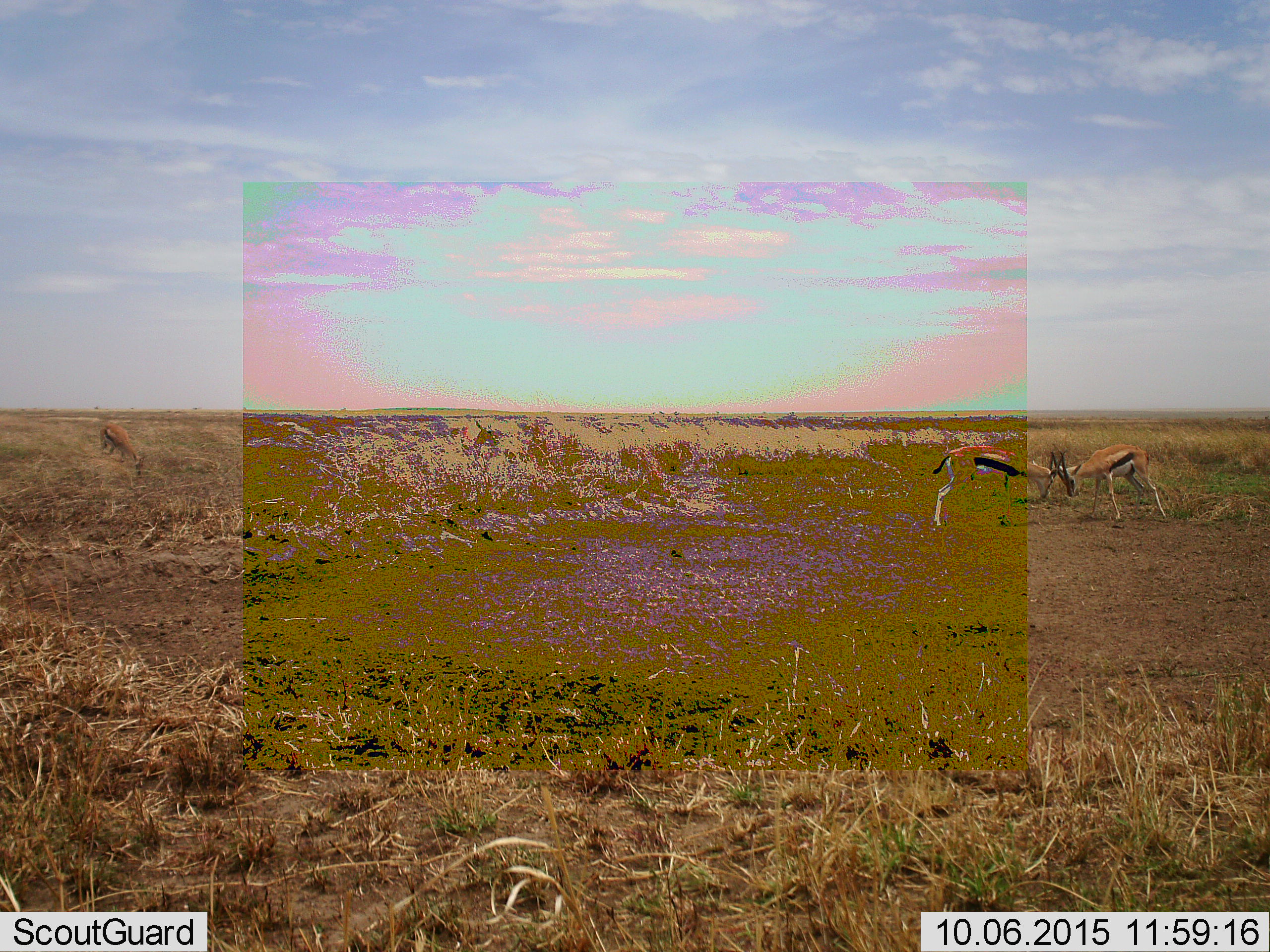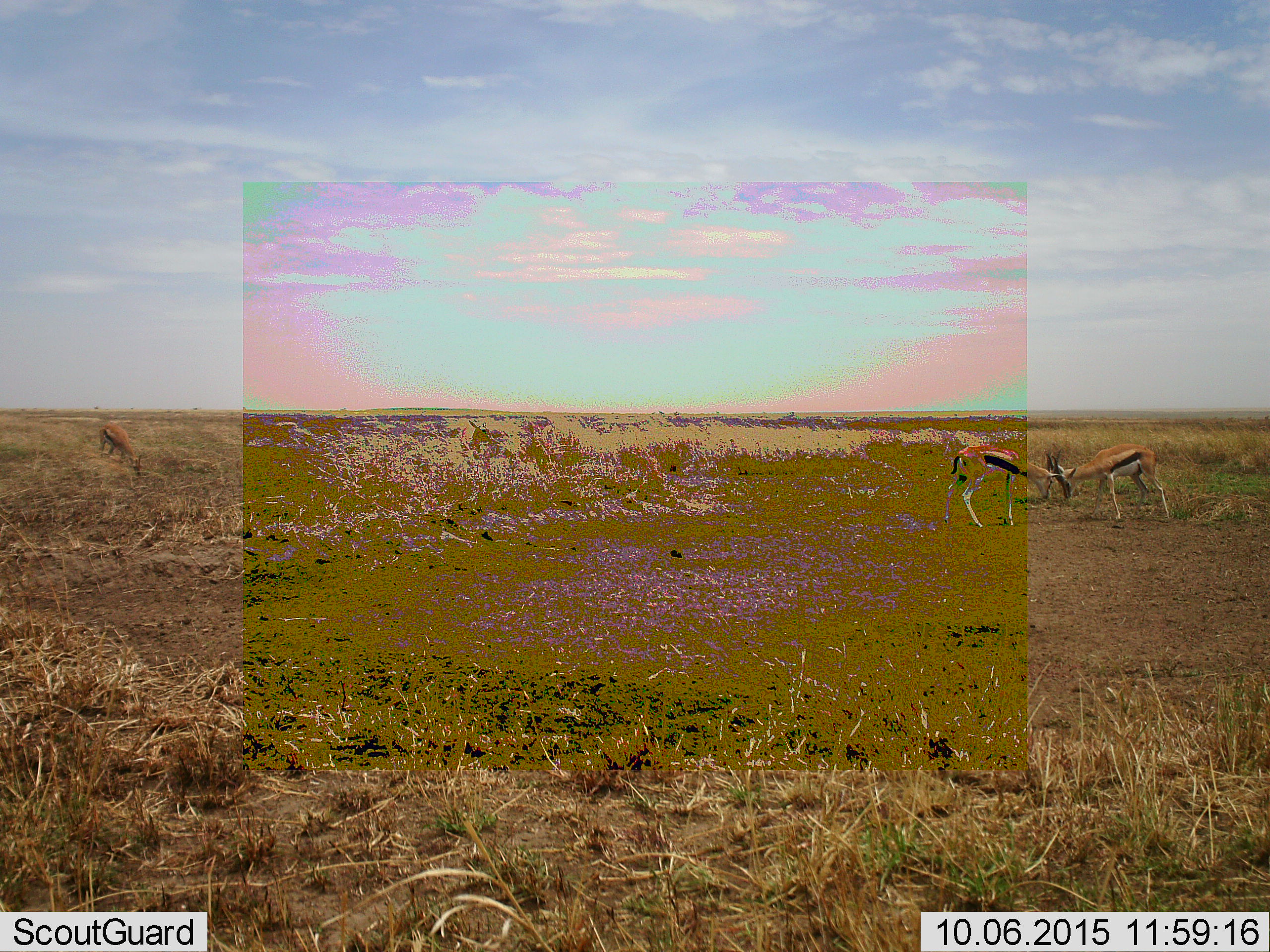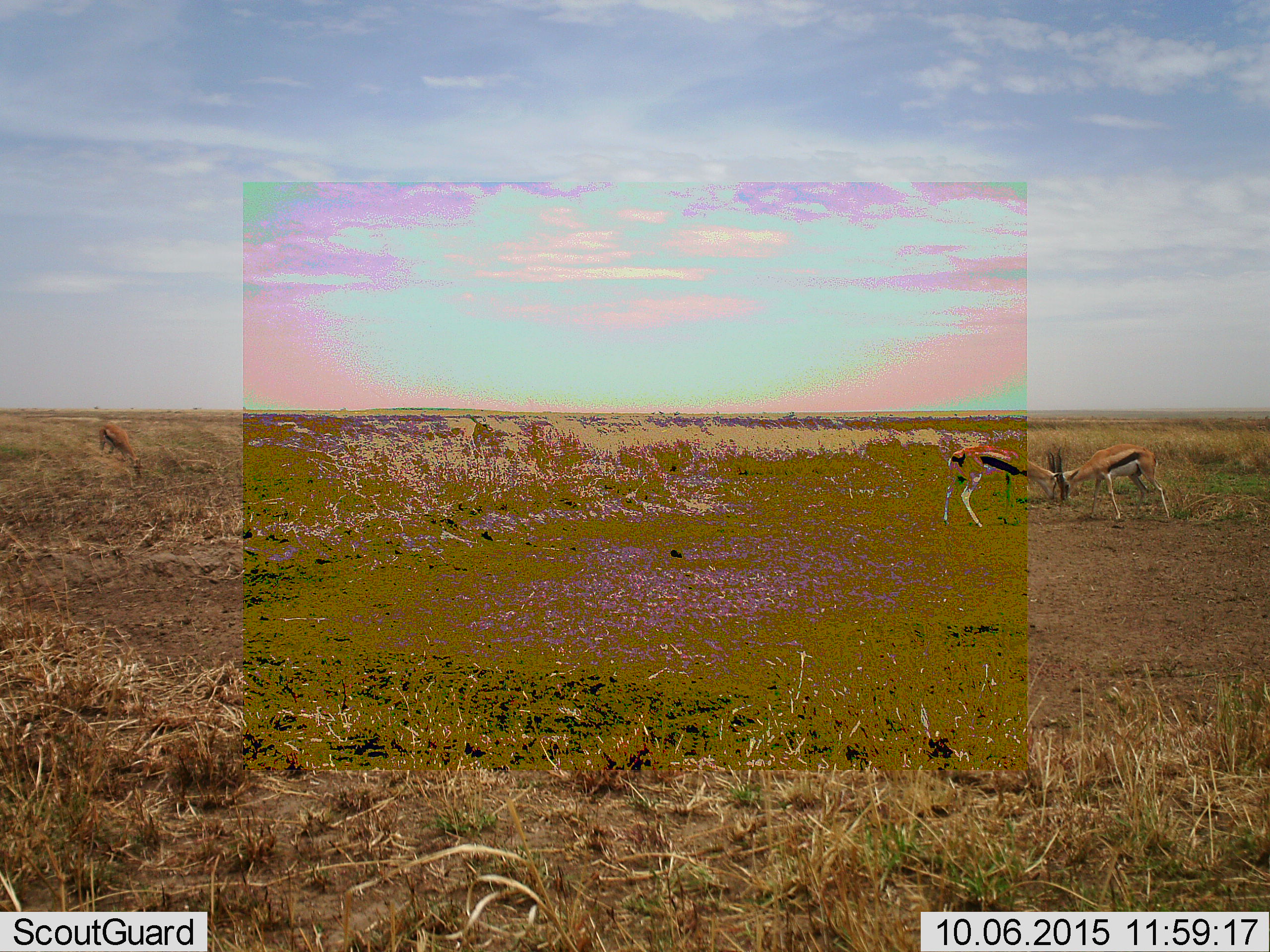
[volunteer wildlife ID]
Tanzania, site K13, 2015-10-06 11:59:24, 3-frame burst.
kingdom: Animalia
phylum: Chordata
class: Mammalia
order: Artiodactyla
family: Bovidae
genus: Eudorcas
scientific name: Eudorcas thomsonii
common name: thomson's gazelle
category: gazellethomsons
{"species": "gazellethomsons (thomson's gazelle) (Eudorcas thomsonii)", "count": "3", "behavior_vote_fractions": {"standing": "11%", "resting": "0%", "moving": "11%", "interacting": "100%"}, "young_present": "0%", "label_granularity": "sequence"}